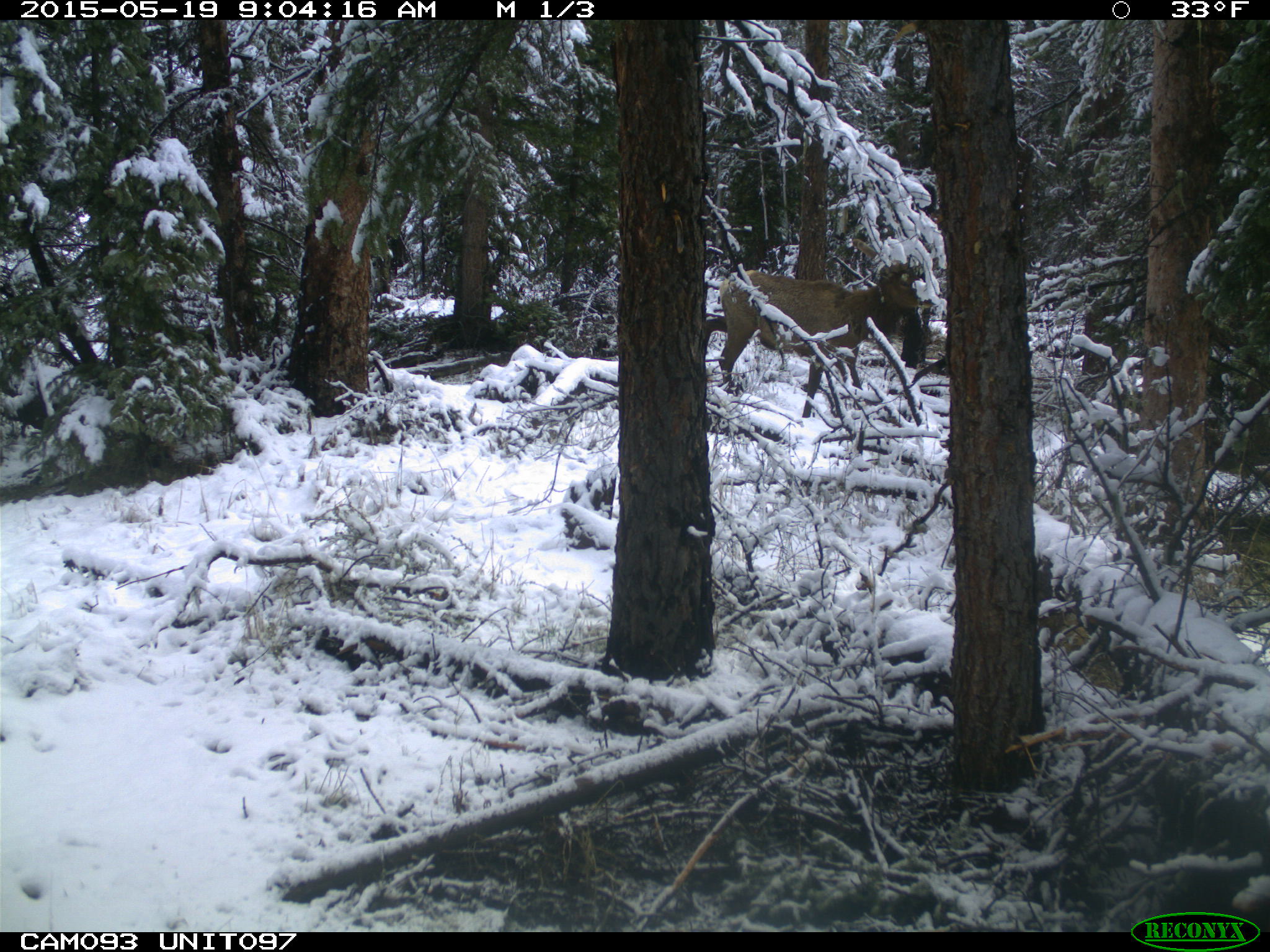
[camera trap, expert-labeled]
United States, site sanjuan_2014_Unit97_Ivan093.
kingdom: Animalia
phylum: Chordata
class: Mammalia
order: Artiodactyla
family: Cervidae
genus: Cervus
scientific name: Cervus elaphus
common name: red deer